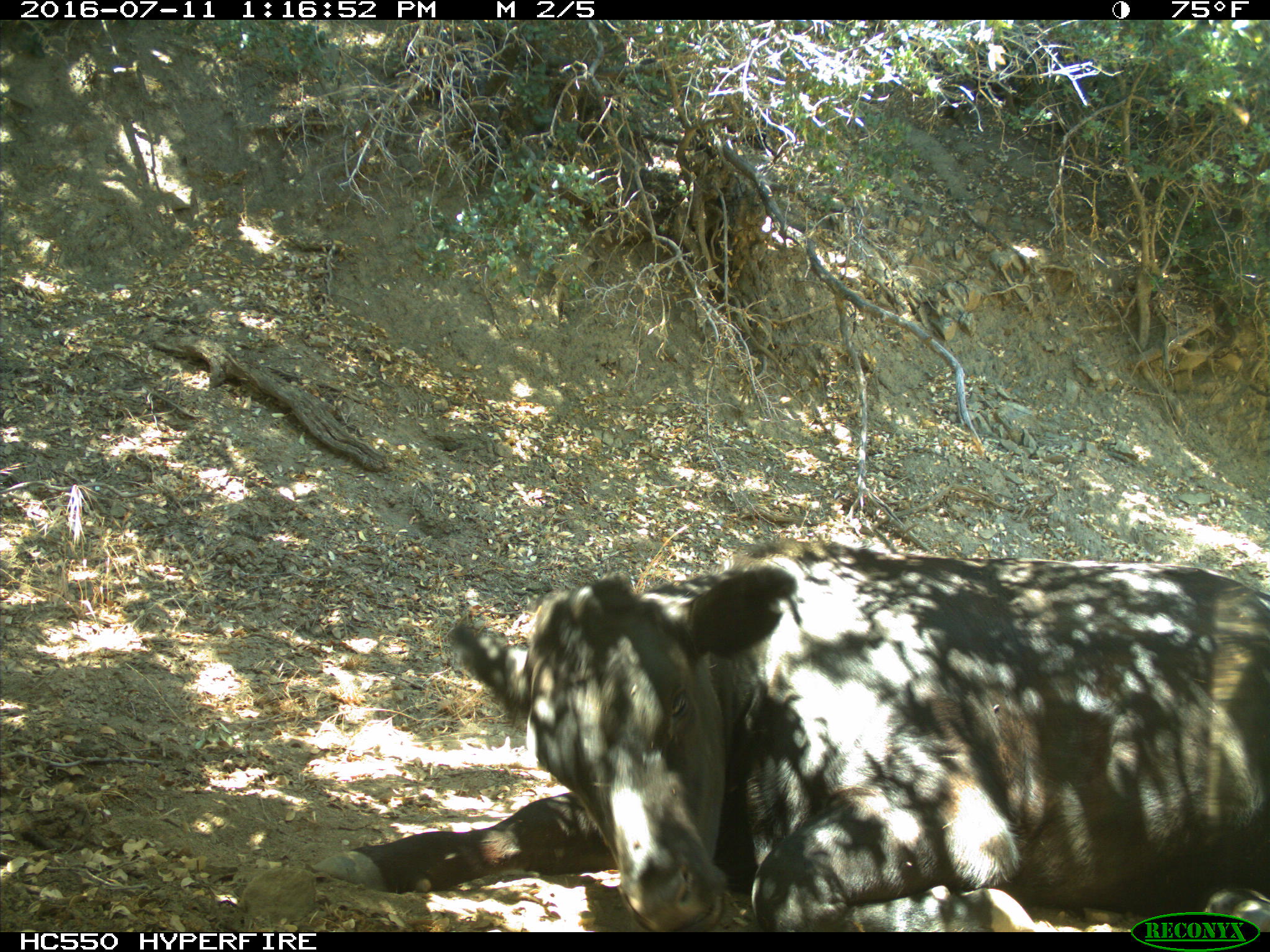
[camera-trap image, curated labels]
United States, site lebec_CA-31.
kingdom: Animalia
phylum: Chordata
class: Mammalia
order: Artiodactyla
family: Bovidae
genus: Bos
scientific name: Bos taurus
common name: domestic cow